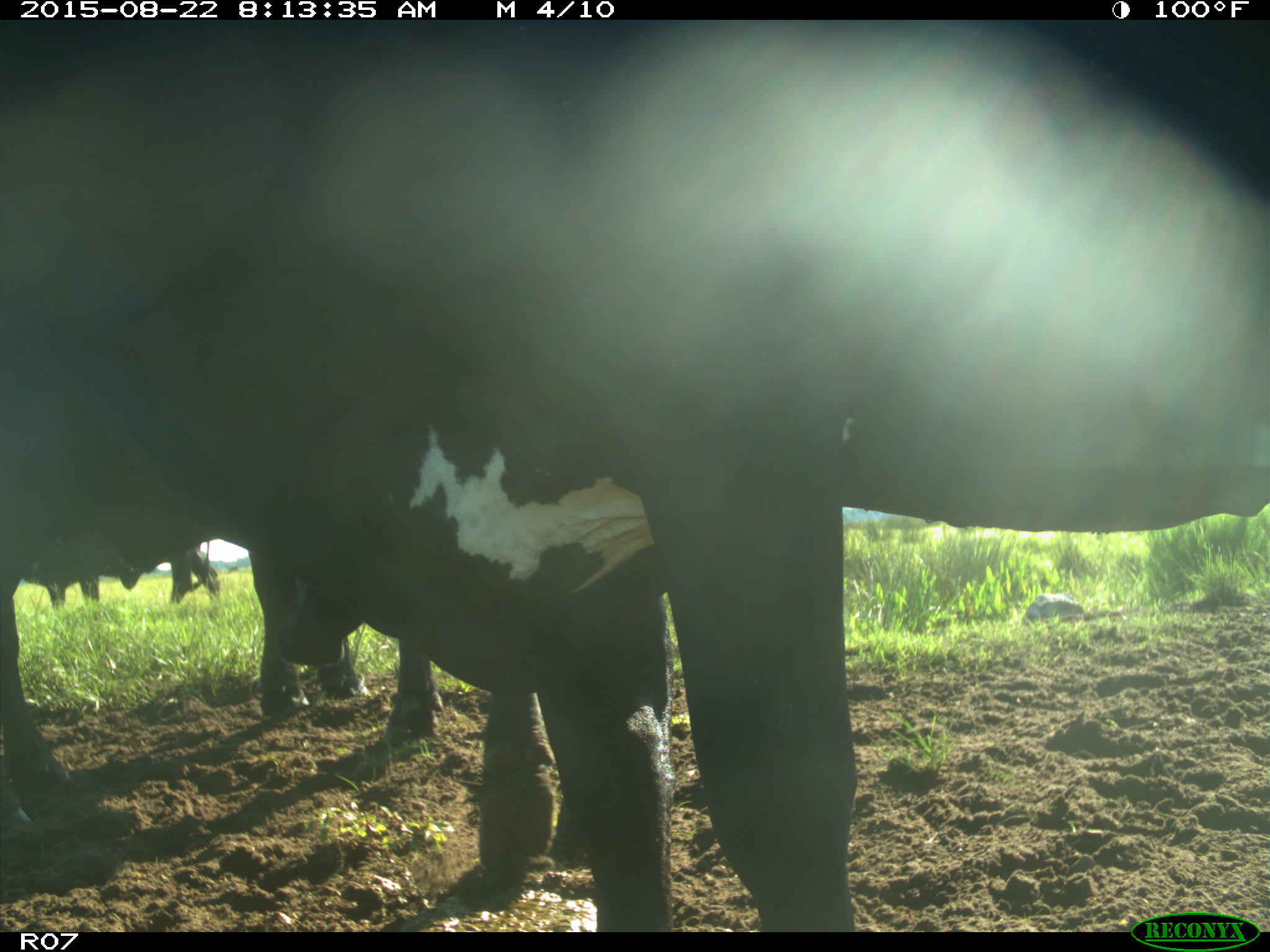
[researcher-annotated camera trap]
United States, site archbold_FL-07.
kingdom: Animalia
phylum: Chordata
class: Mammalia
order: Artiodactyla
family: Bovidae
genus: Bos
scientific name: Bos taurus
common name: domestic cow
Bos taurus (domestic cow).